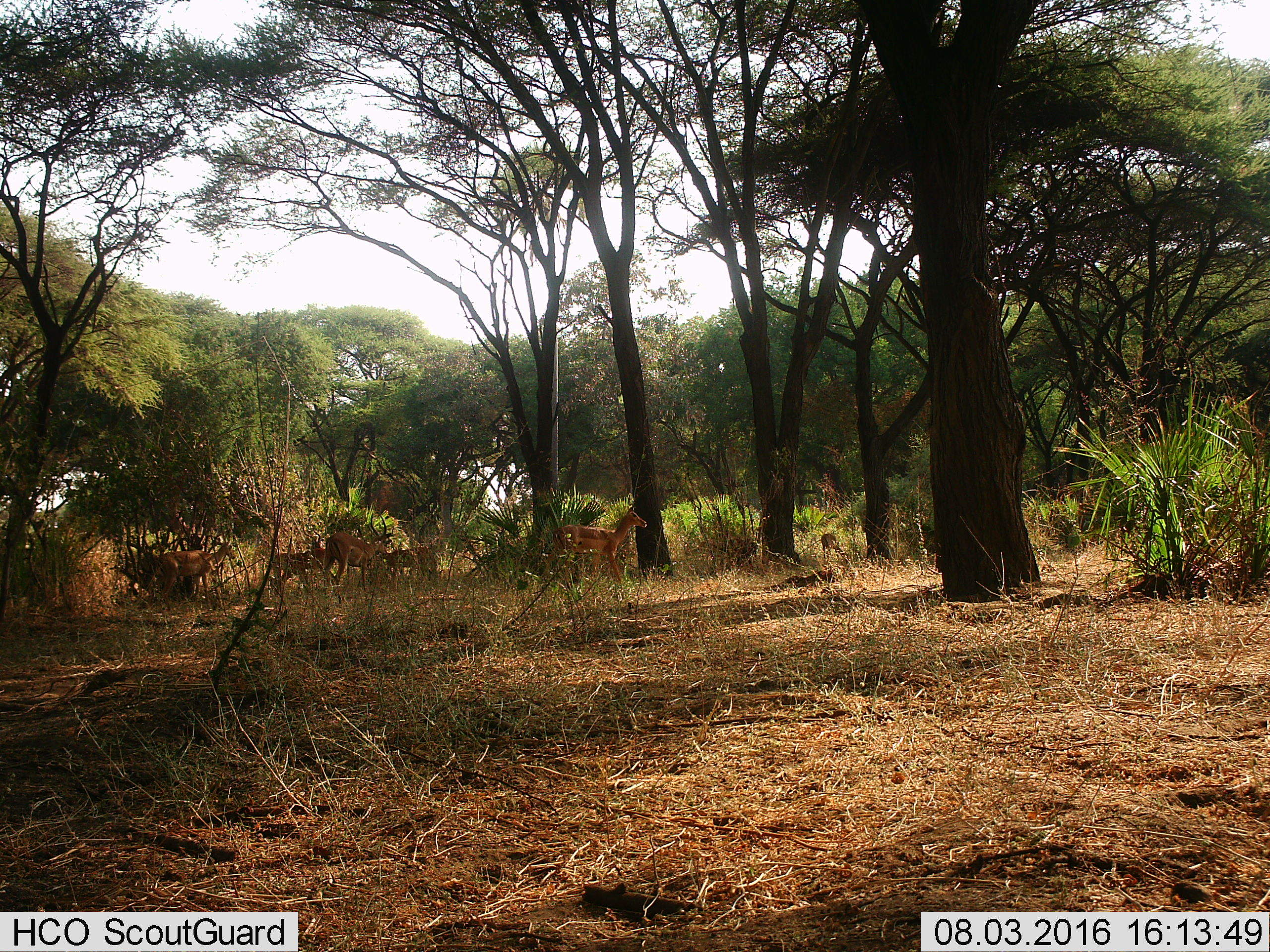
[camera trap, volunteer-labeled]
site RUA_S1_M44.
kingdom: Animalia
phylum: Chordata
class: Mammalia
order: Artiodactyla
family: Bovidae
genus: Aepyceros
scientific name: Aepyceros melampus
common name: impala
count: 7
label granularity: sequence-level